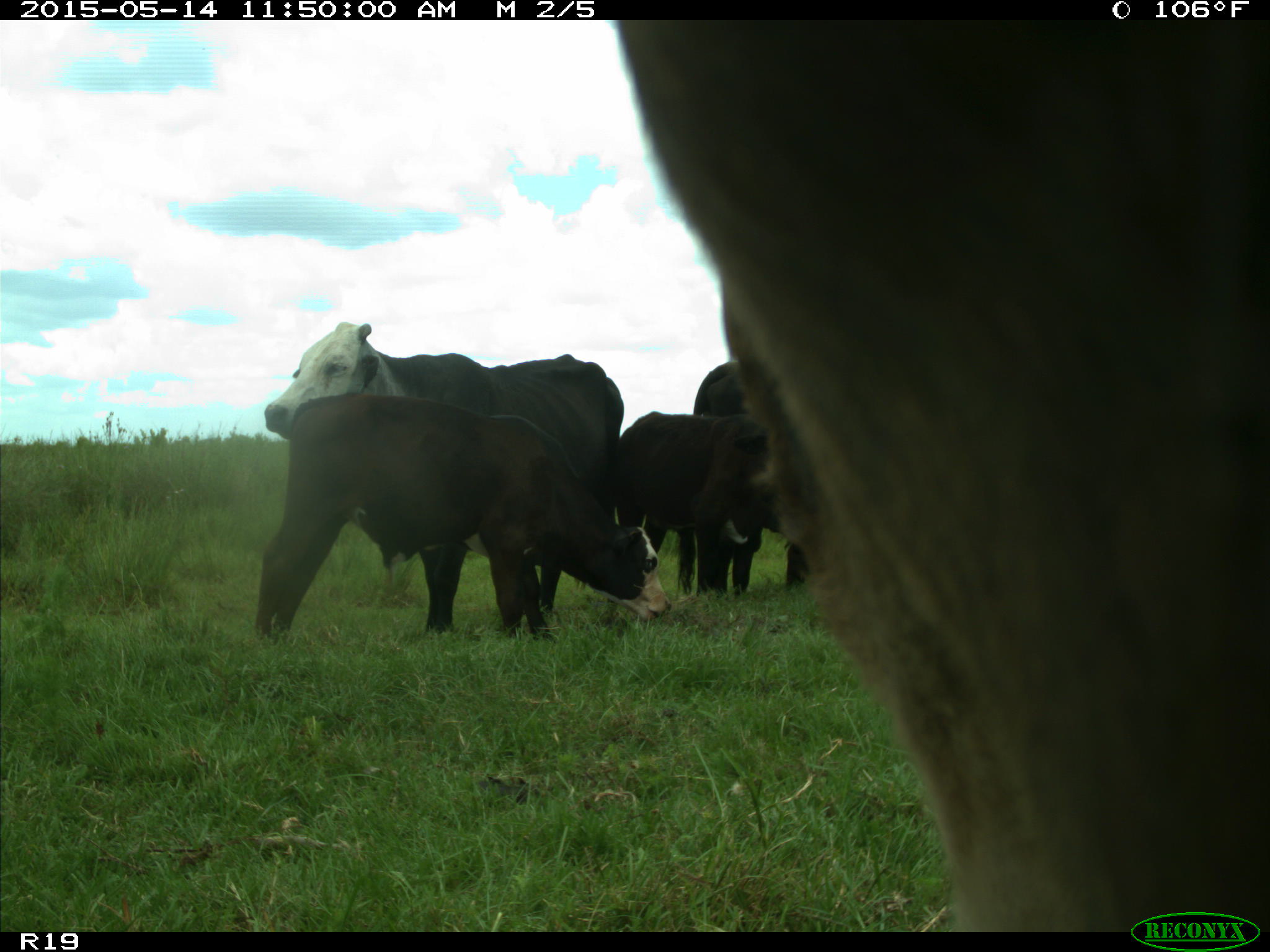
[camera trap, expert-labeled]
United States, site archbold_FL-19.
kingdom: Animalia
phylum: Chordata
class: Mammalia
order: Artiodactyla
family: Bovidae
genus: Bos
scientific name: Bos taurus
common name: domestic cow